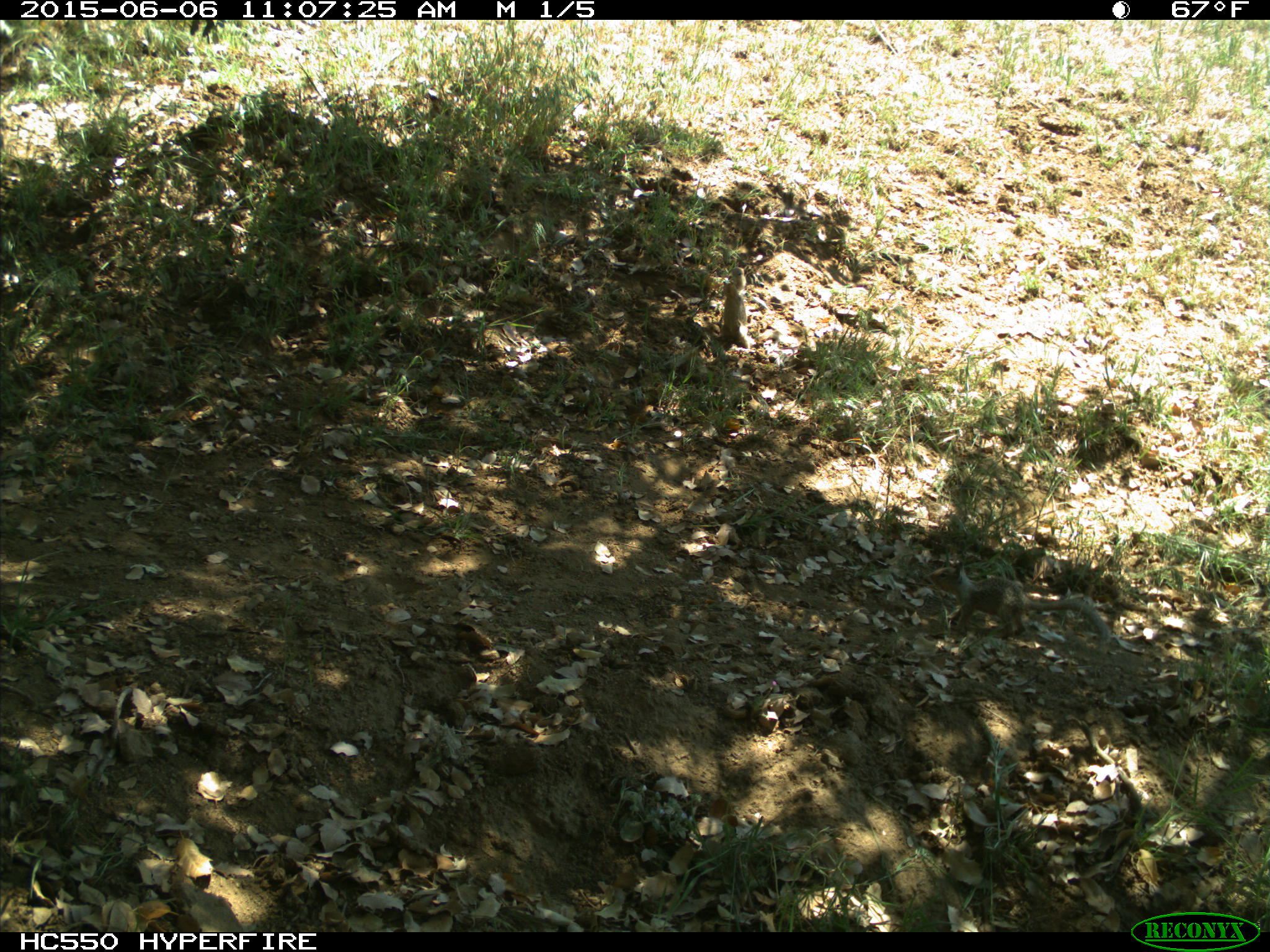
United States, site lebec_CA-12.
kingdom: Animalia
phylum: Chordata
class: Mammalia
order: Rodentia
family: Sciuridae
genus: Otospermophilus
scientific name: Otospermophilus beecheyi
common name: california ground squirrel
Otospermophilus beecheyi (california ground squirrel).